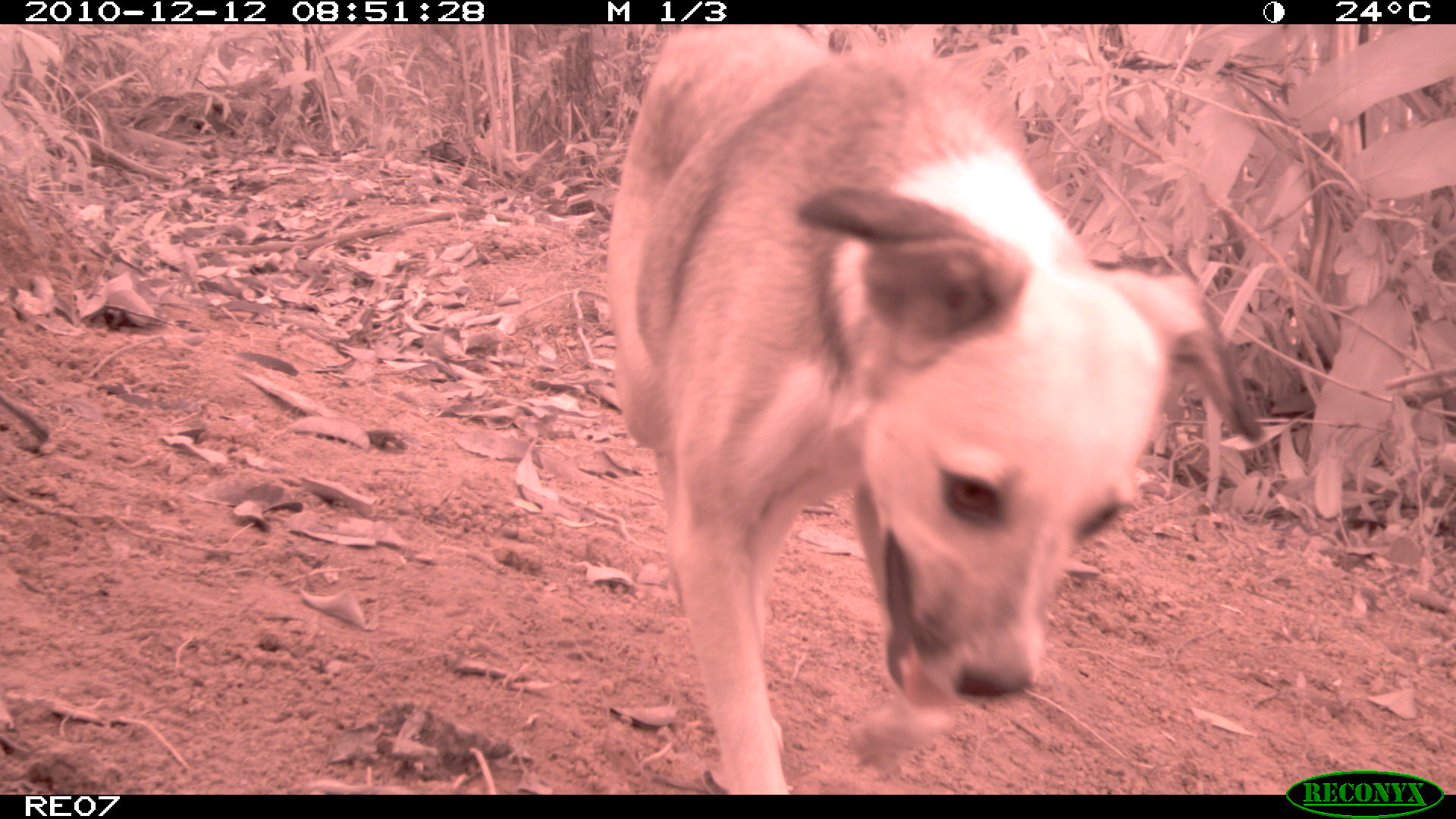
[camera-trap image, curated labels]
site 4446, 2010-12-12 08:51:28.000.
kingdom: Animalia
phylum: Chordata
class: Mammalia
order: Carnivora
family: Canidae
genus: Canis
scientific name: Canis familiaris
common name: domestic dog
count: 1